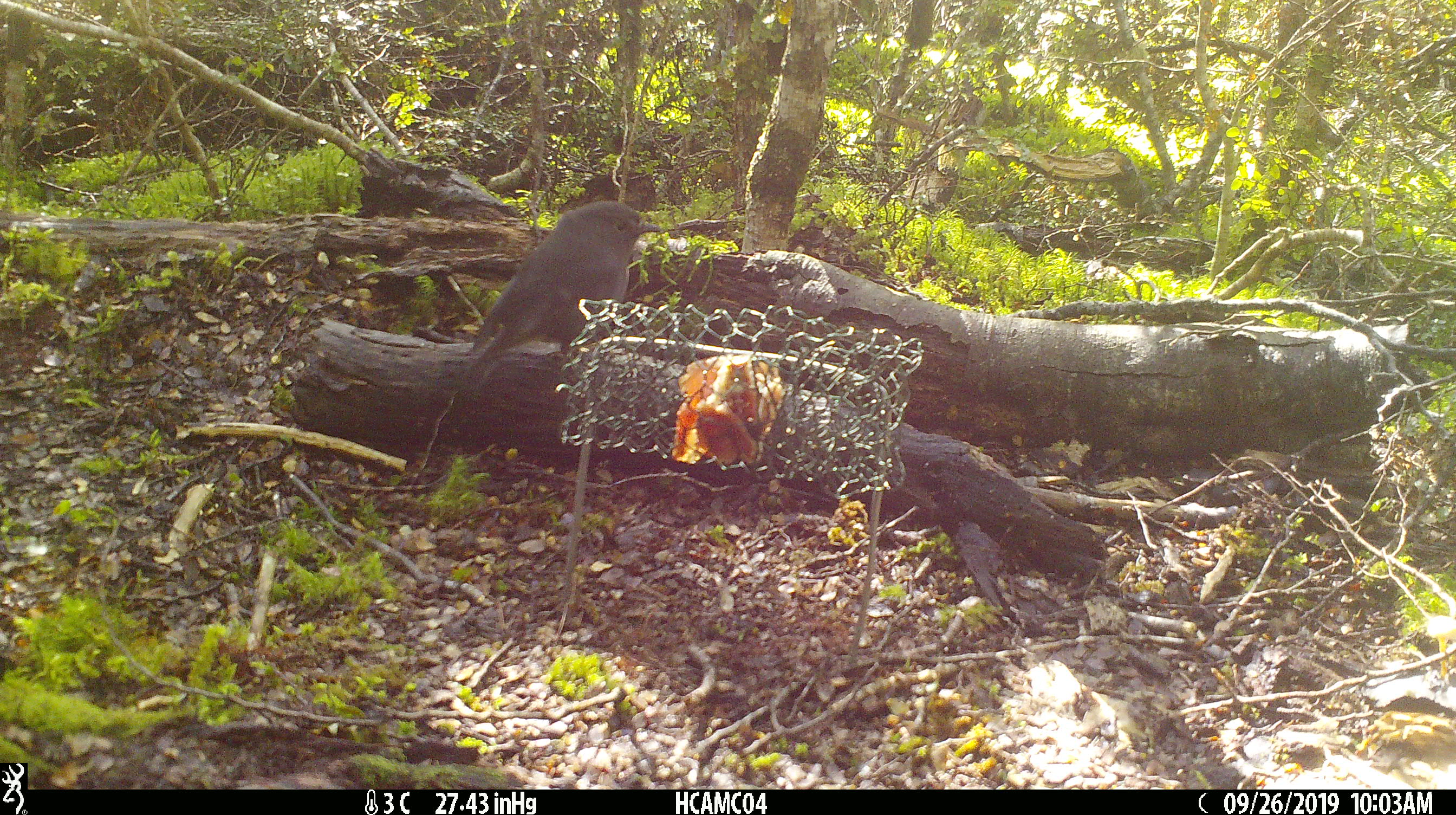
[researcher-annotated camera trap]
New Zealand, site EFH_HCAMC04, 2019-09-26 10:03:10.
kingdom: Animalia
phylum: Chordata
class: Aves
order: Passeriformes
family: Petroicidae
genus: Petroica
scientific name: Petroica australis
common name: new zealand robin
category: robin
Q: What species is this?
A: Robin (new zealand robin) (Petroica australis).